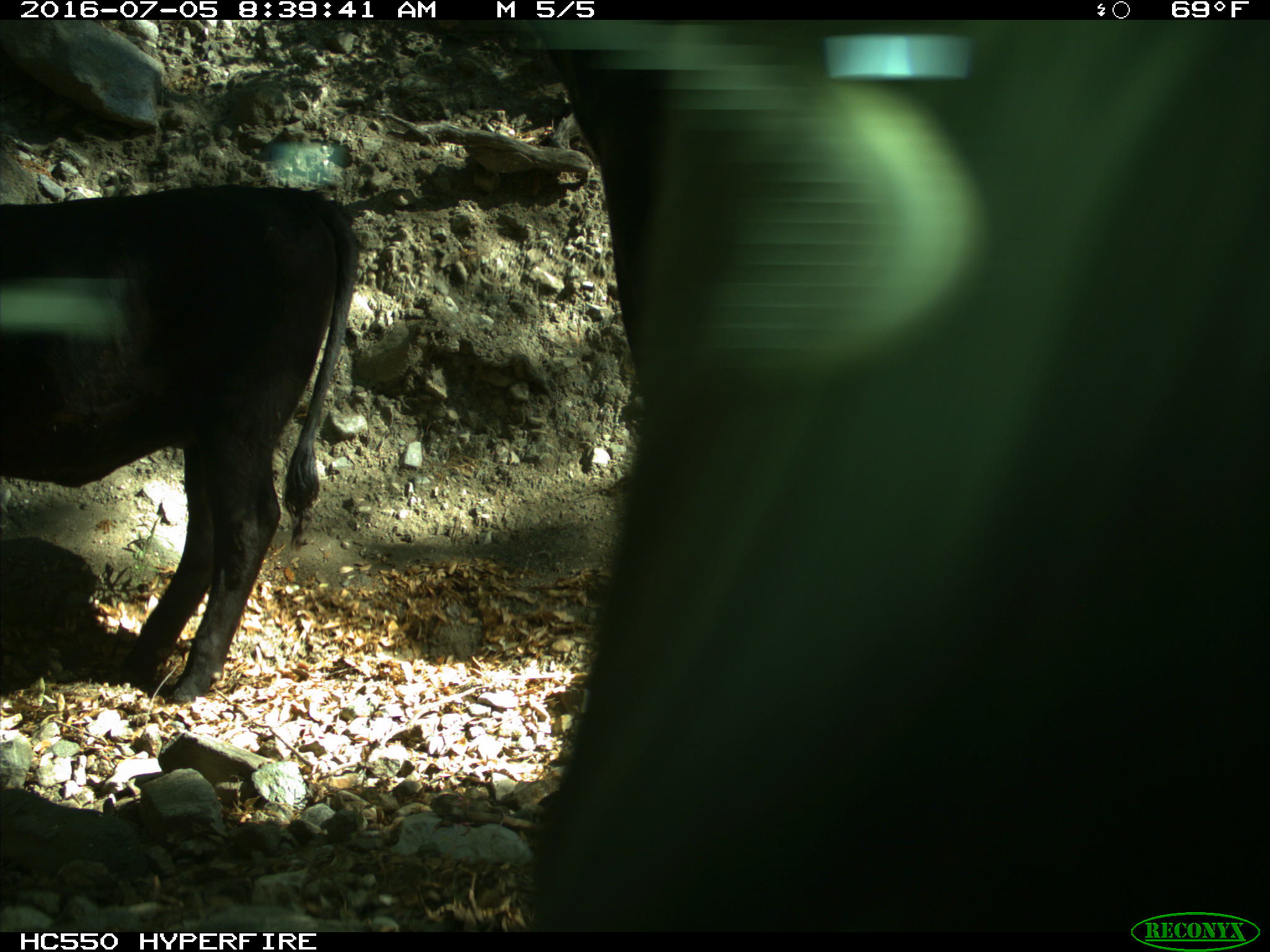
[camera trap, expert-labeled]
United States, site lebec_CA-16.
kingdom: Animalia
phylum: Chordata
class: Mammalia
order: Artiodactyla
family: Bovidae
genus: Bos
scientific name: Bos taurus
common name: domestic cow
Bos taurus (domestic cow).